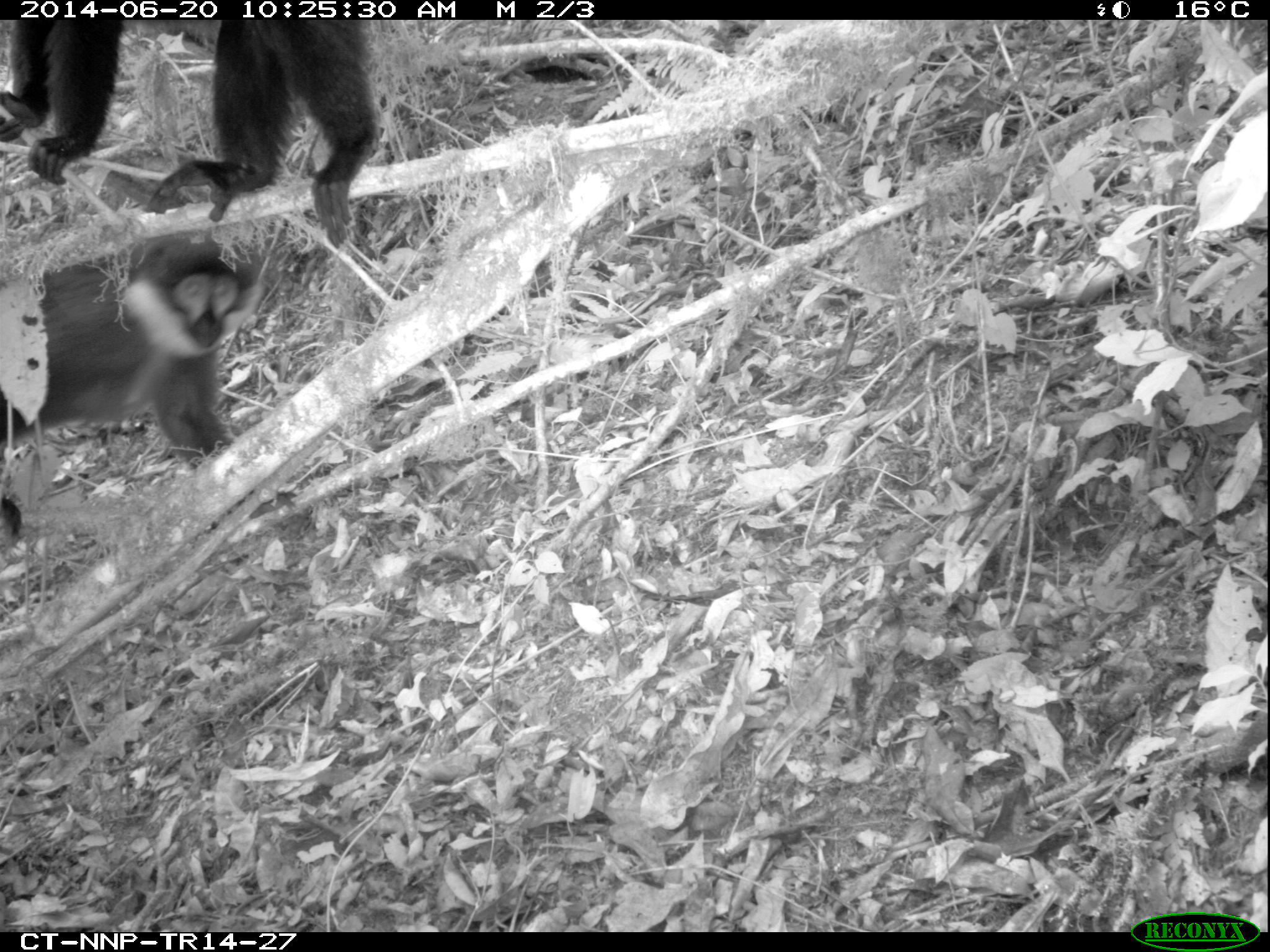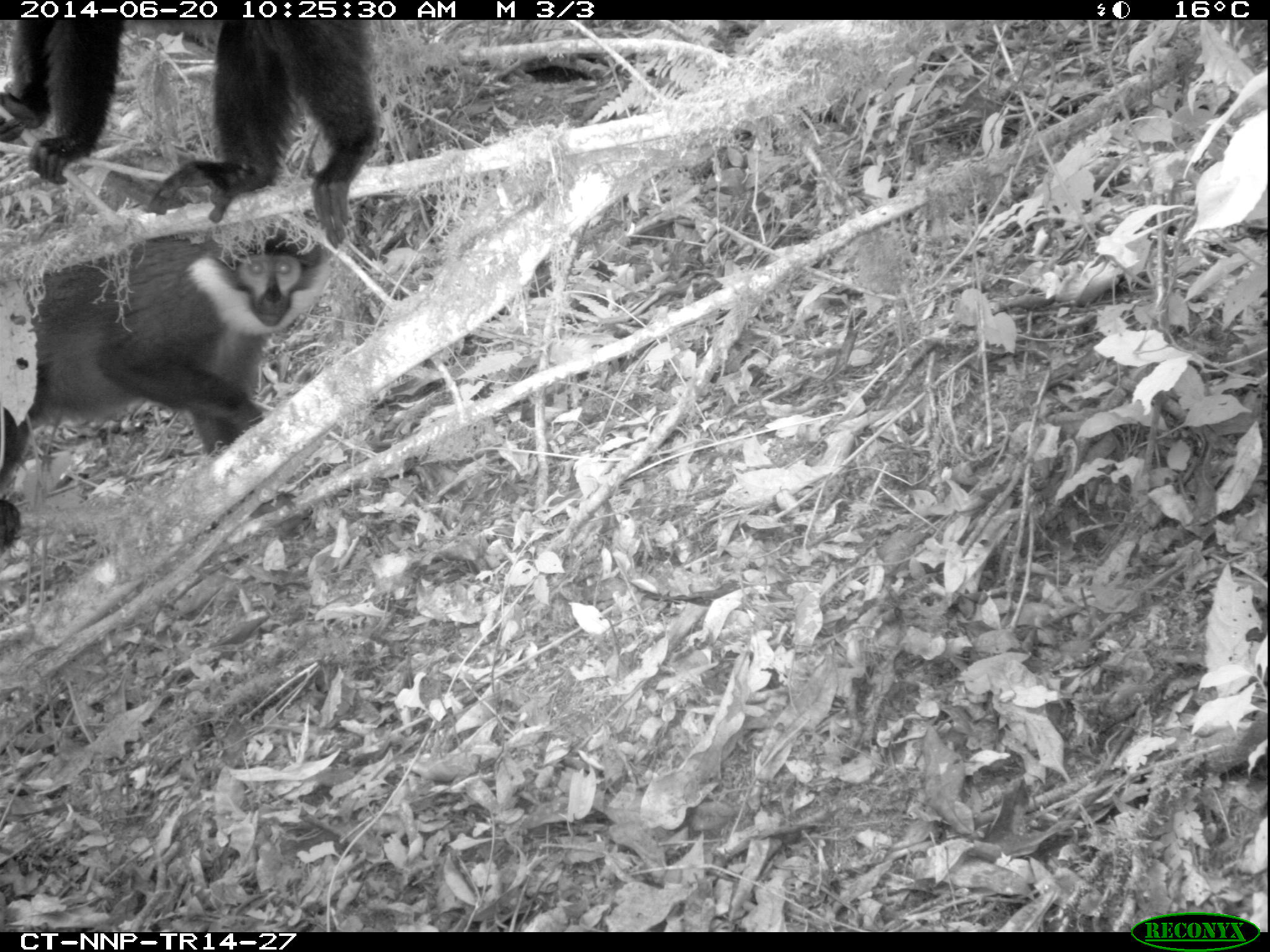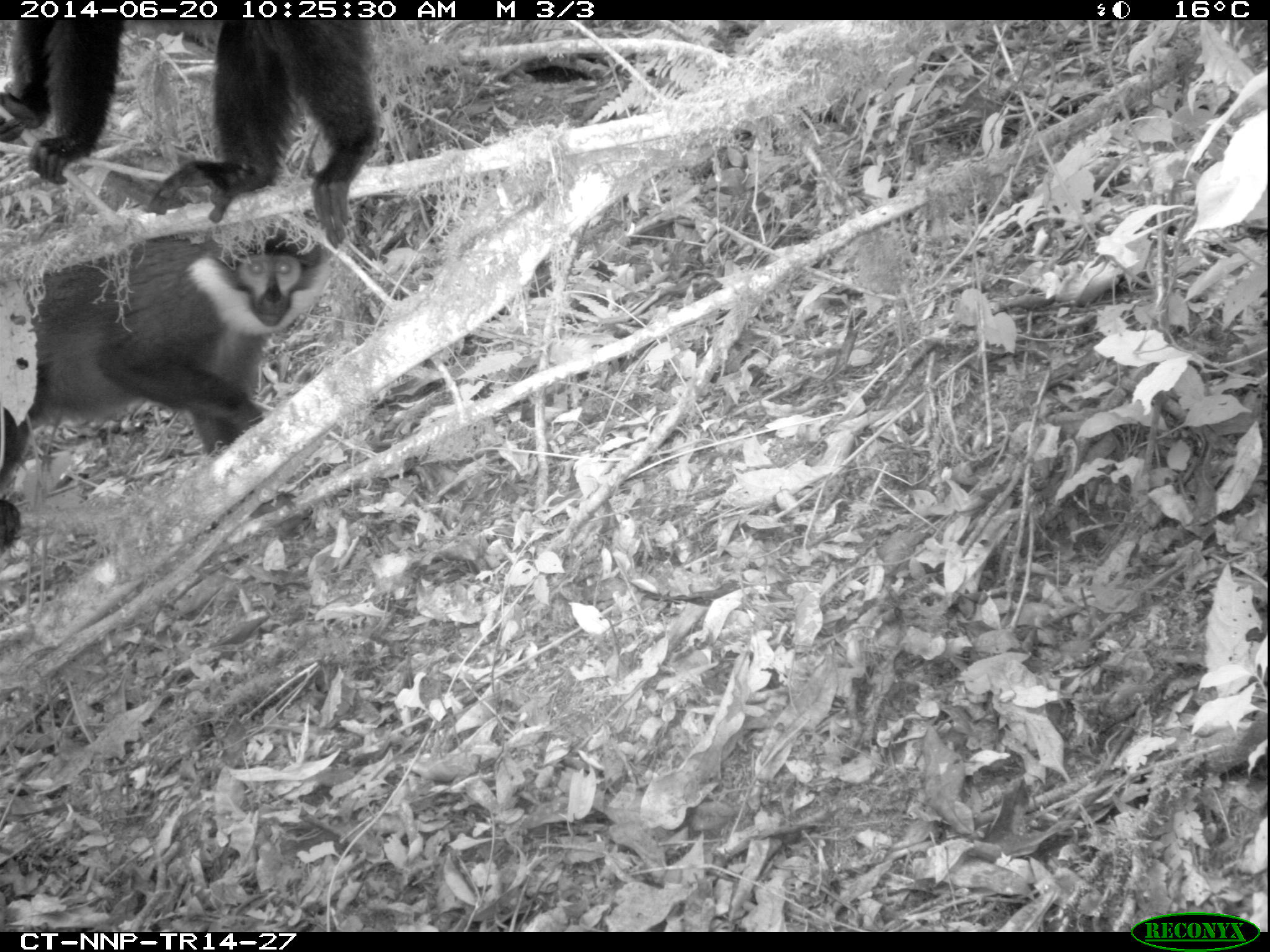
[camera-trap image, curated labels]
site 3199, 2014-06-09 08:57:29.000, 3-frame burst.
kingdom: Animalia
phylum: Chordata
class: Mammalia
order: Primates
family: Cercopithecidae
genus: Allochrocebus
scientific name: Allochrocebus lhoesti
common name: l'hoest's monkey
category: cercopithecus lhoesti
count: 2